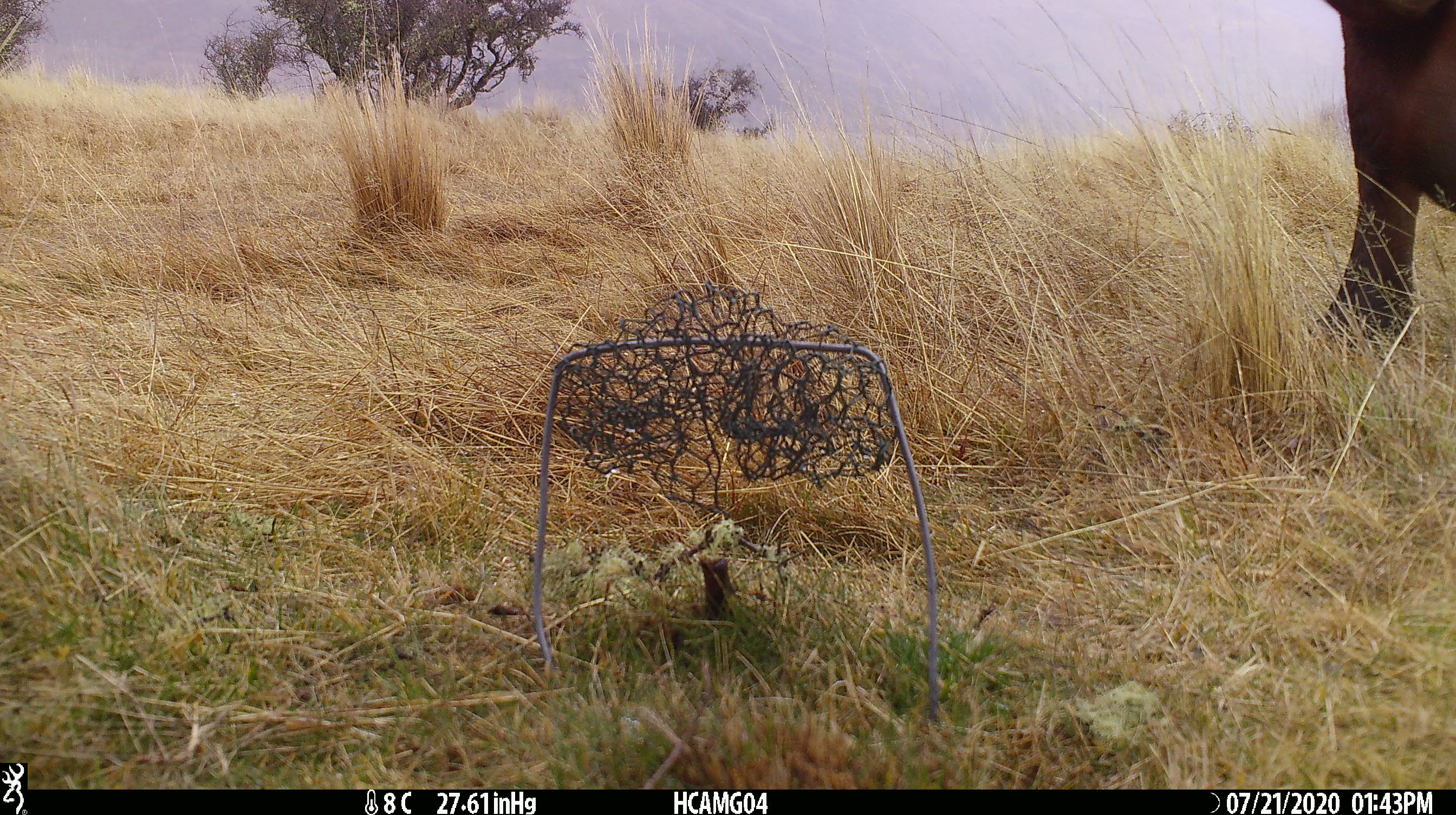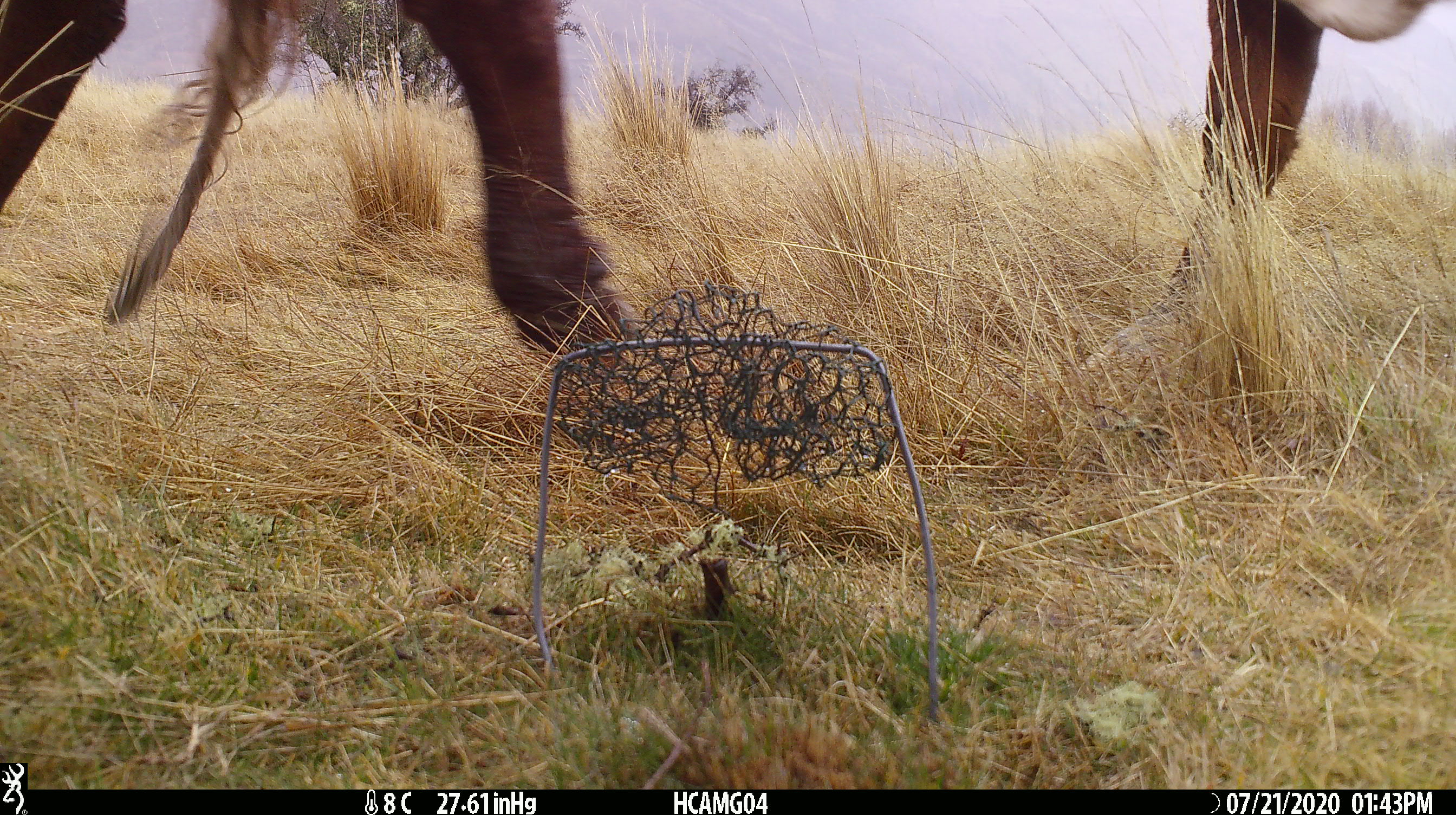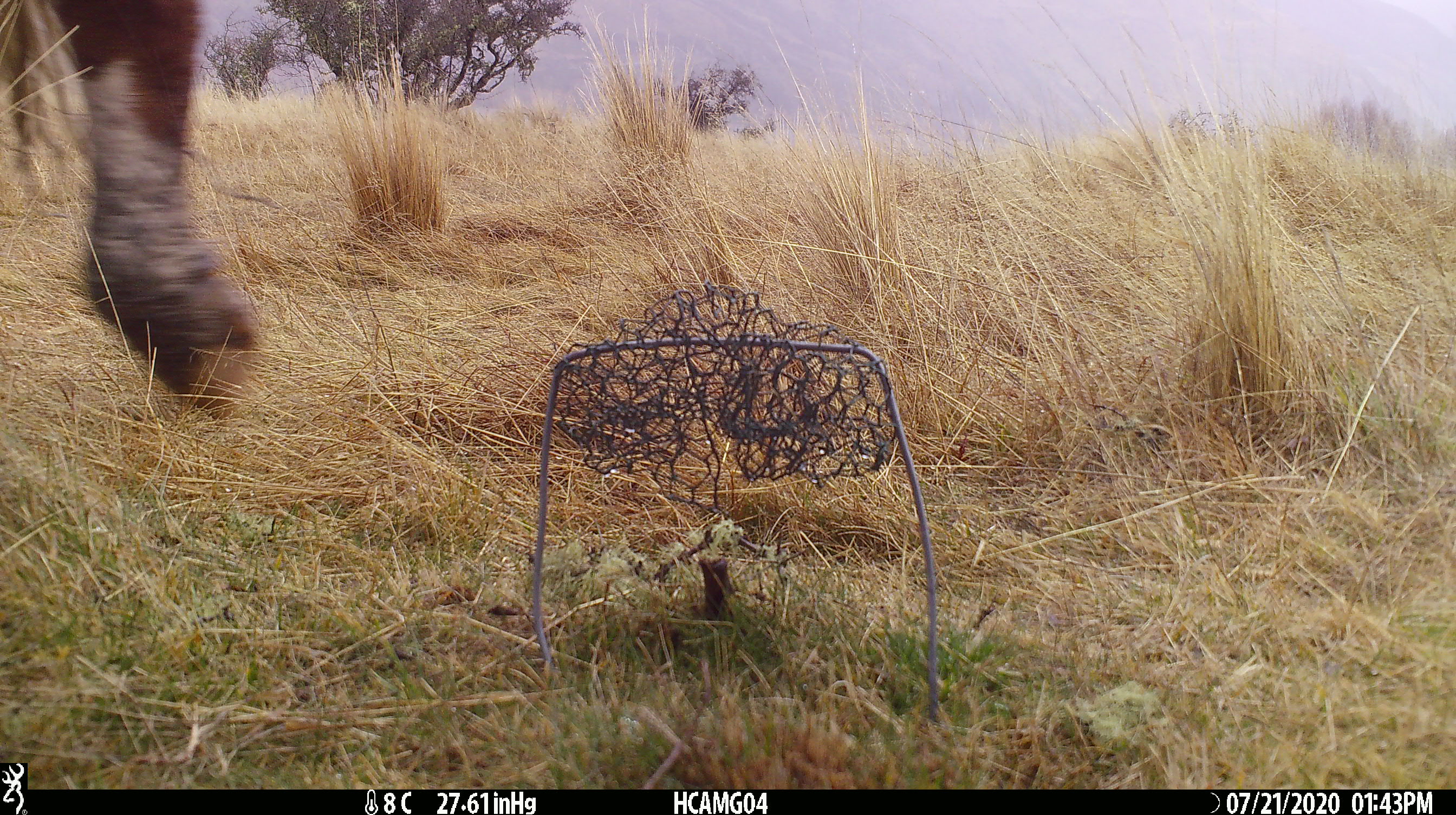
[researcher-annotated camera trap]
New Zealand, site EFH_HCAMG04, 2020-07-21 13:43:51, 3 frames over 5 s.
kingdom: Animalia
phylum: Chordata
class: Mammalia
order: Artiodactyla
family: Bovidae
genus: Bos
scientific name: Bos taurus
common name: domestic cow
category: cow